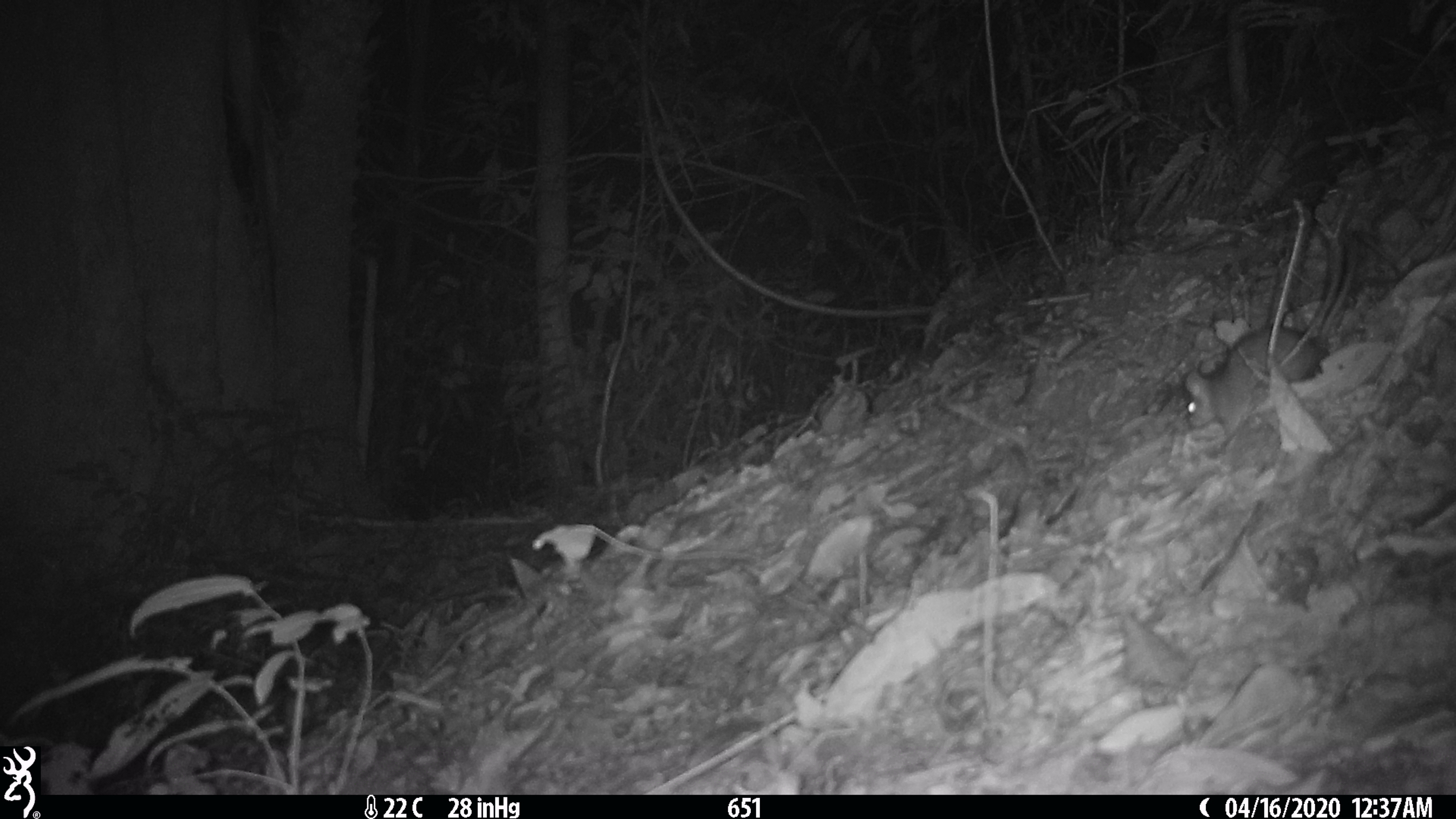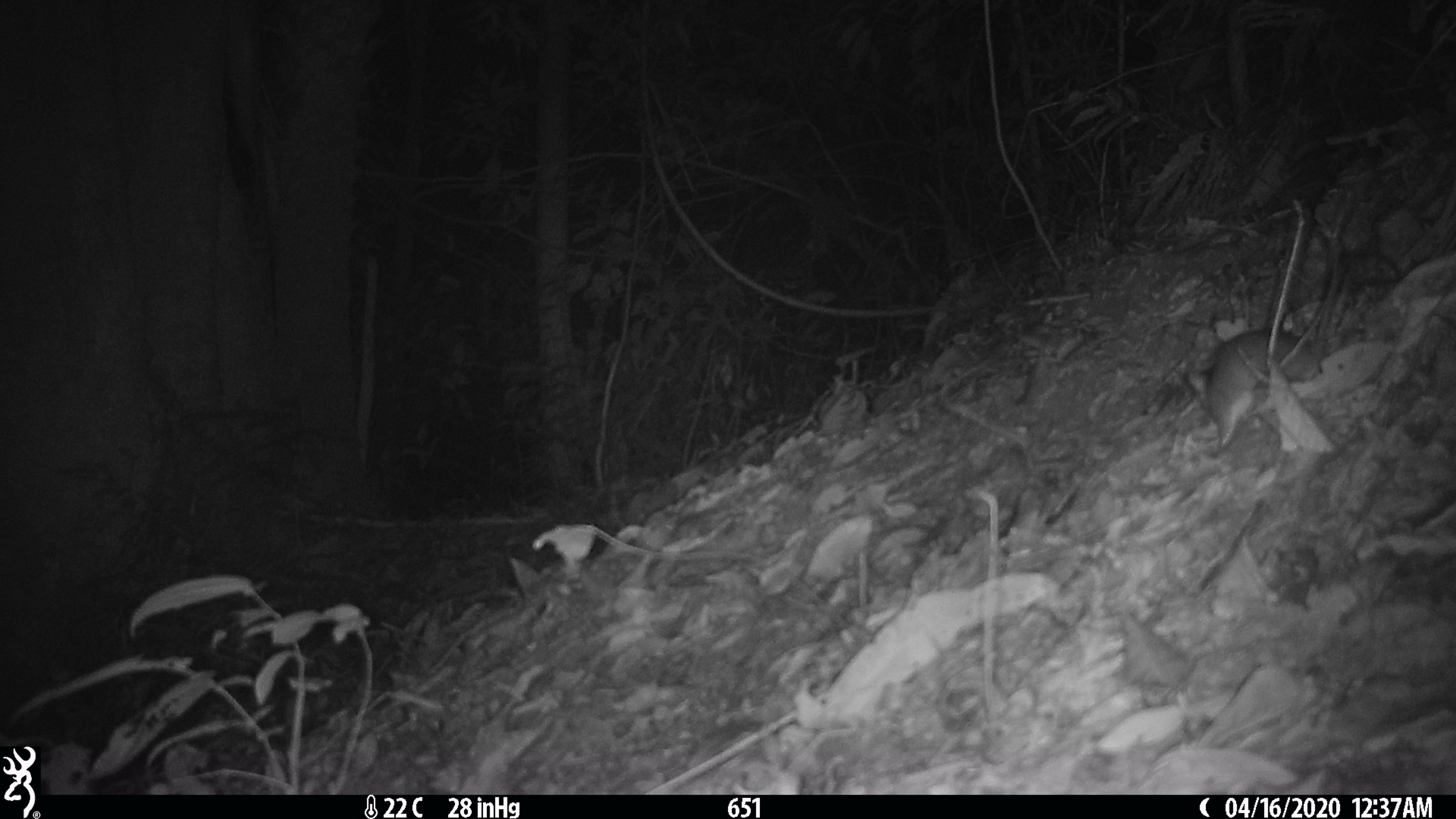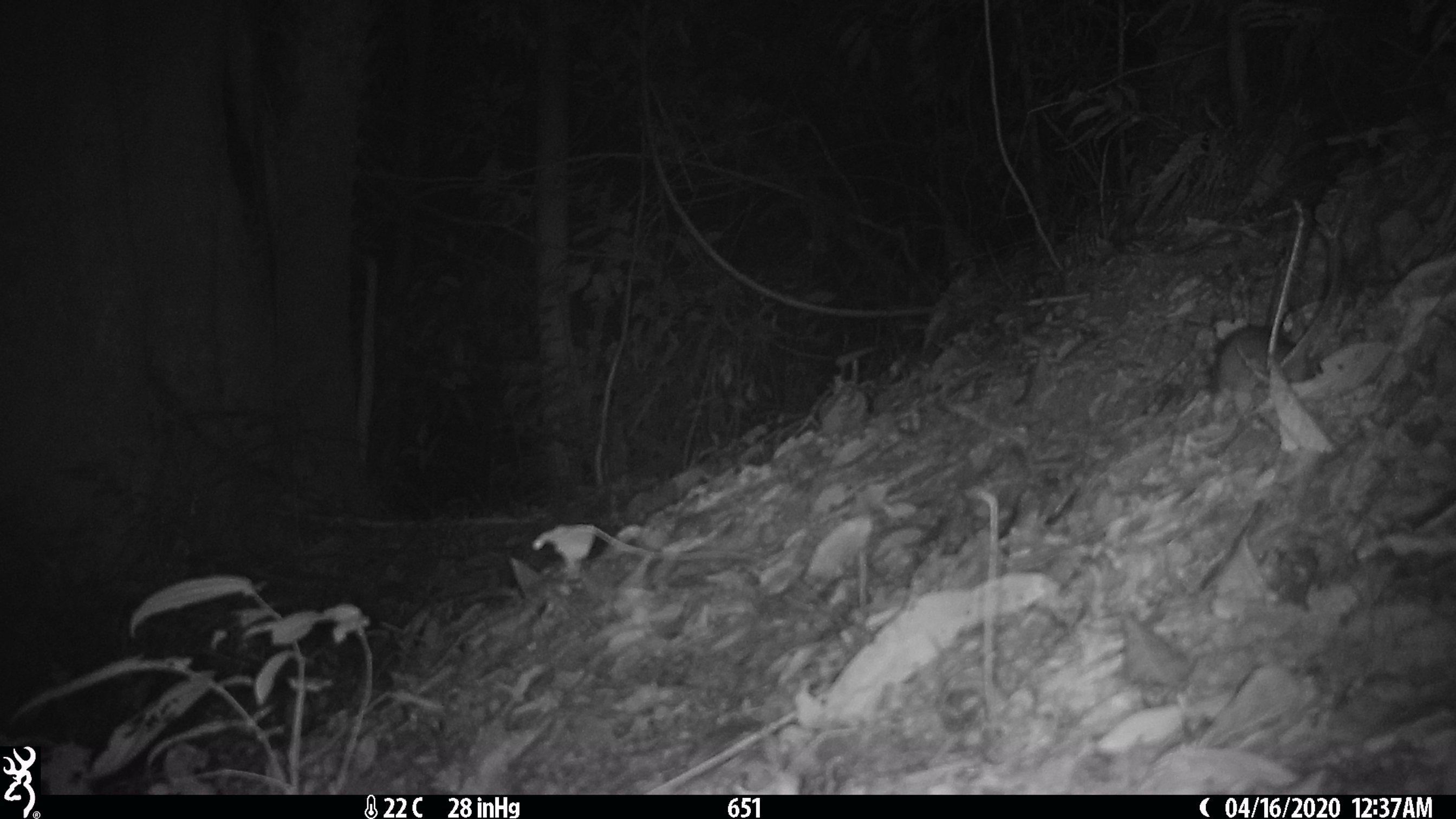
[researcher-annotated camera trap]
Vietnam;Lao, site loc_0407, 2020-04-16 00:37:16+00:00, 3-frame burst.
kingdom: Animalia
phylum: Chordata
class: Mammalia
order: Rodentia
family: Muridae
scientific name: Muridae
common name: old-world mice and rats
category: unidentified murid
Unidentified murid (old-world mice and rats) (Muridae). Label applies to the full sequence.